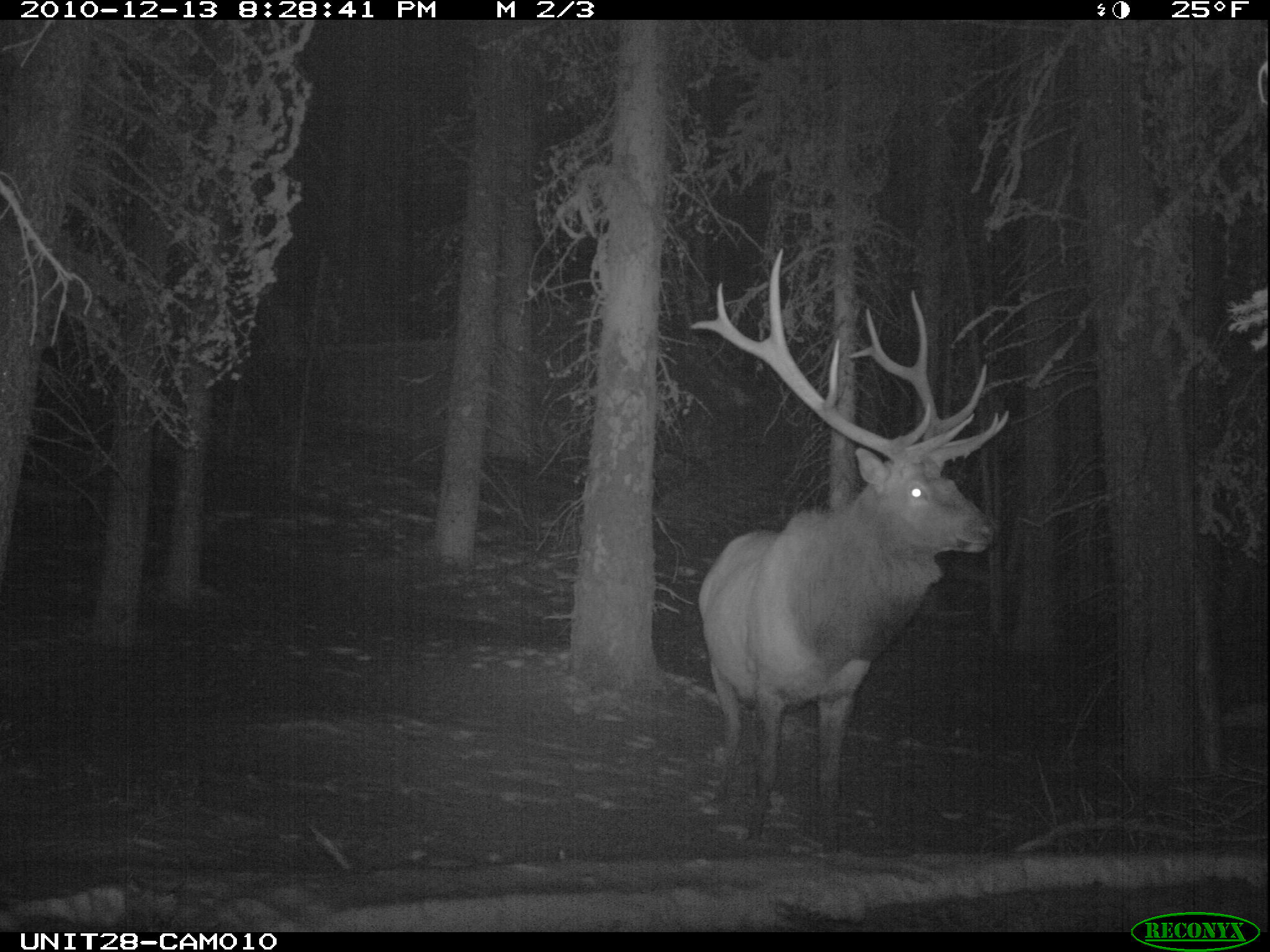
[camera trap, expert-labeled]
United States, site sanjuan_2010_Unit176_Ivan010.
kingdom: Animalia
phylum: Chordata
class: Mammalia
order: Artiodactyla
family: Cervidae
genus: Cervus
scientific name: Cervus elaphus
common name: red deer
Cervus elaphus (red deer).